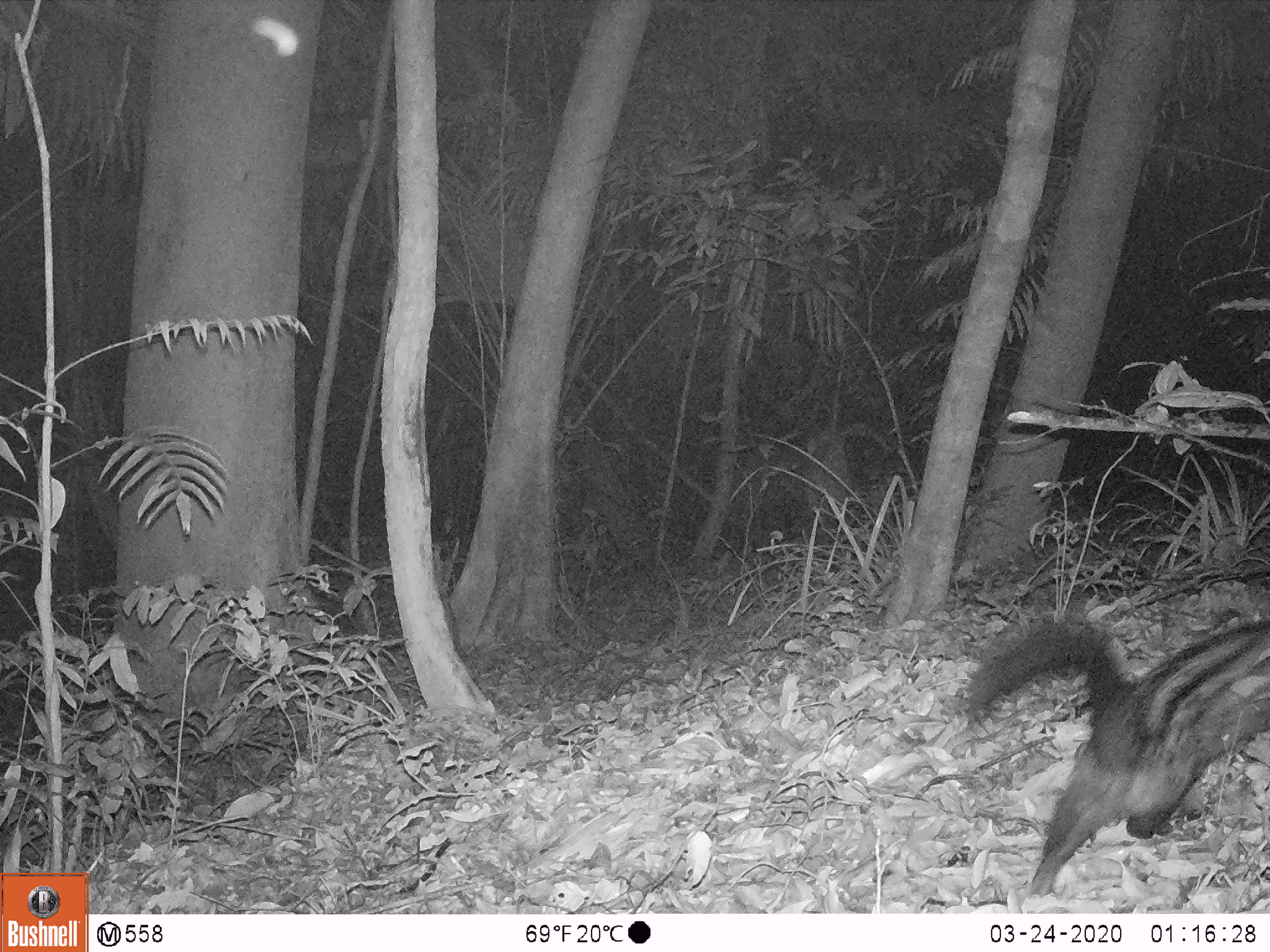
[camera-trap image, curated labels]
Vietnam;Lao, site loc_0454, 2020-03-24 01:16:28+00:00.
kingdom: Animalia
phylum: Chordata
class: Mammalia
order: Carnivora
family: Viverridae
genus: Paradoxurus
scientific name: Paradoxurus hermaphroditus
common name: common palm civet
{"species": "common palm civet (Paradoxurus hermaphroditus)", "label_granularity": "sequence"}